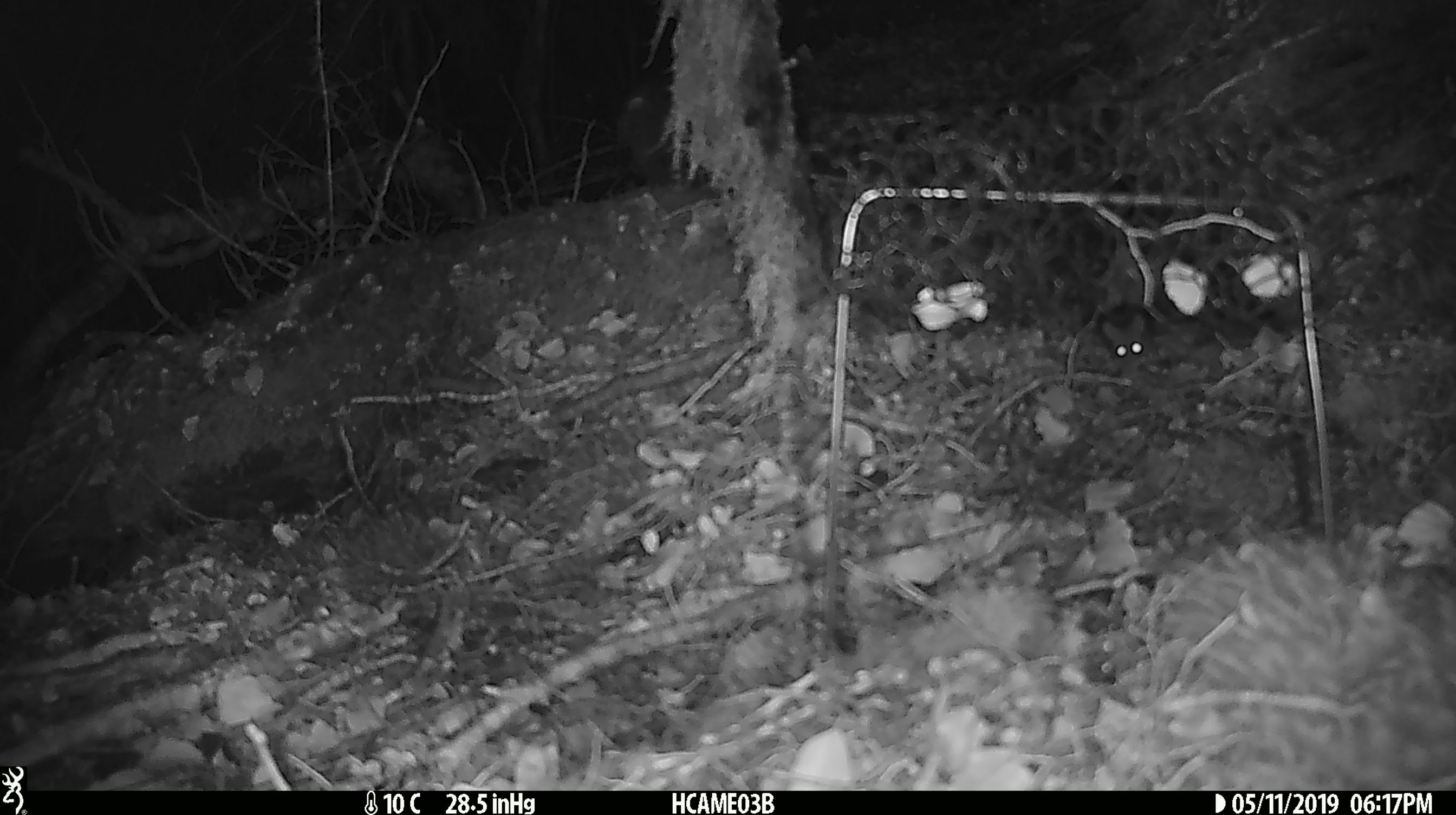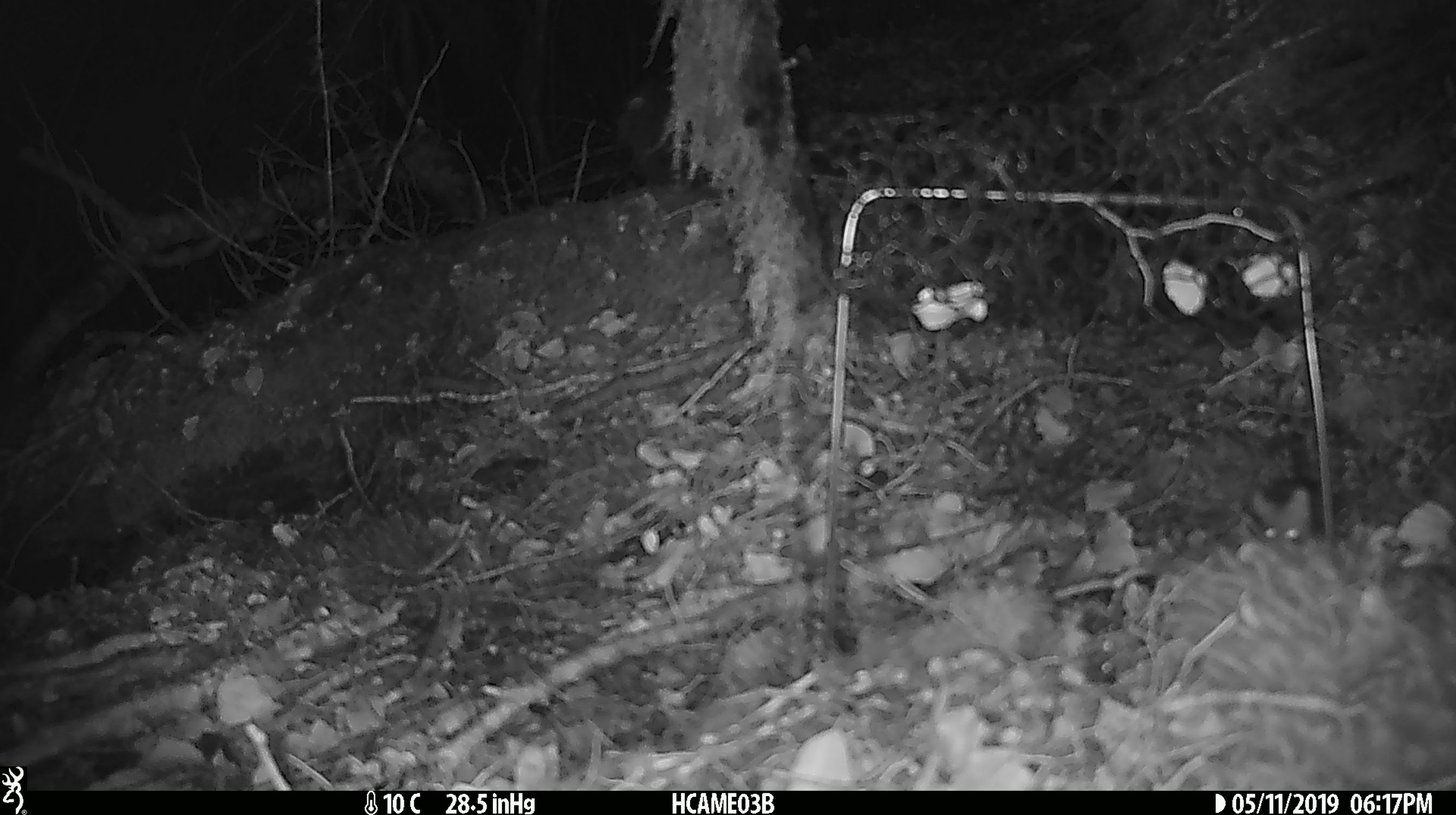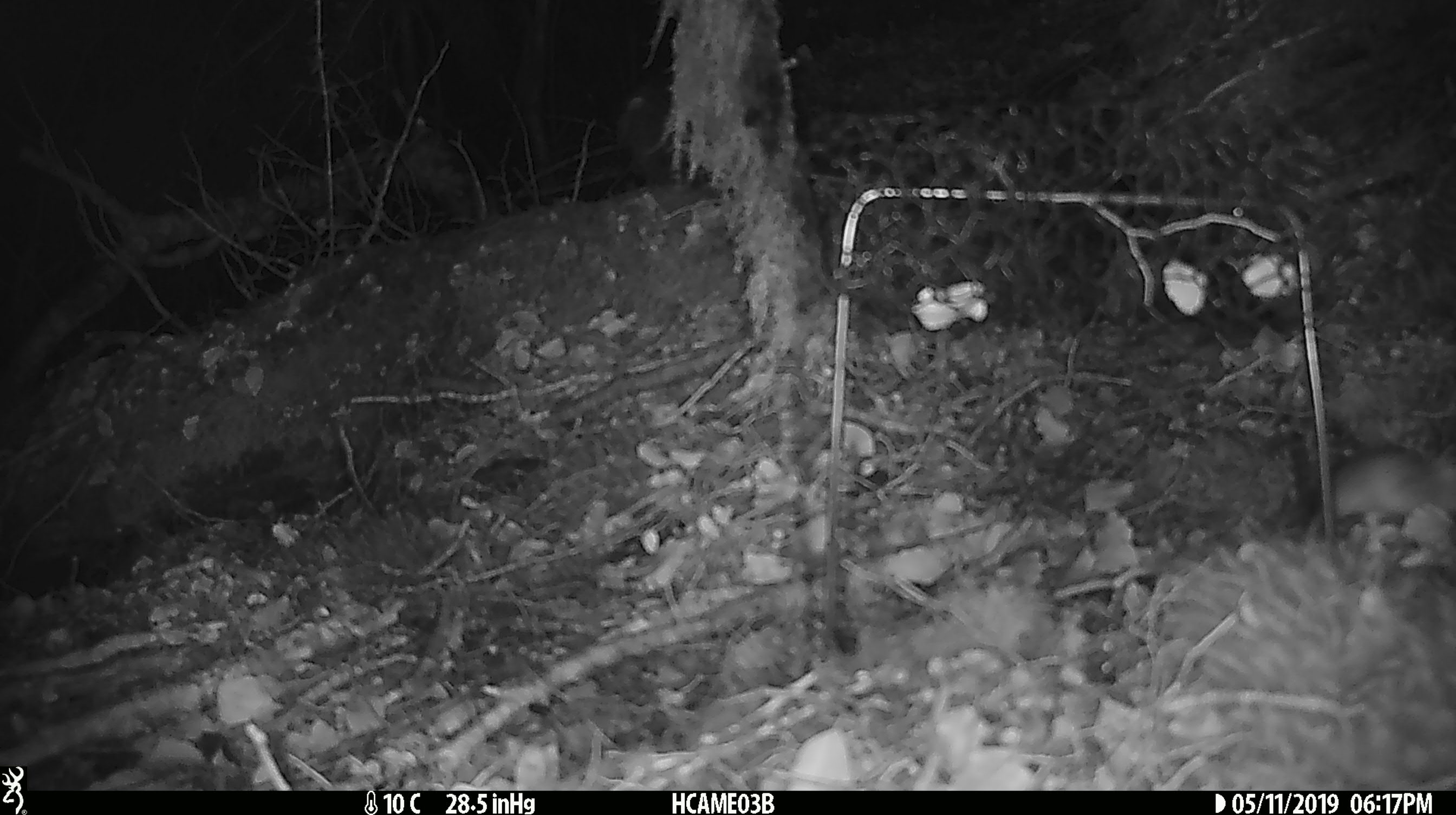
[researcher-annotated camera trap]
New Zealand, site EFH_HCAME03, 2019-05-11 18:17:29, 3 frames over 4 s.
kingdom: Animalia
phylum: Chordata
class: Mammalia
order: Rodentia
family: Muridae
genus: Mus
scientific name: Mus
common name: mouse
Mouse (Mus).